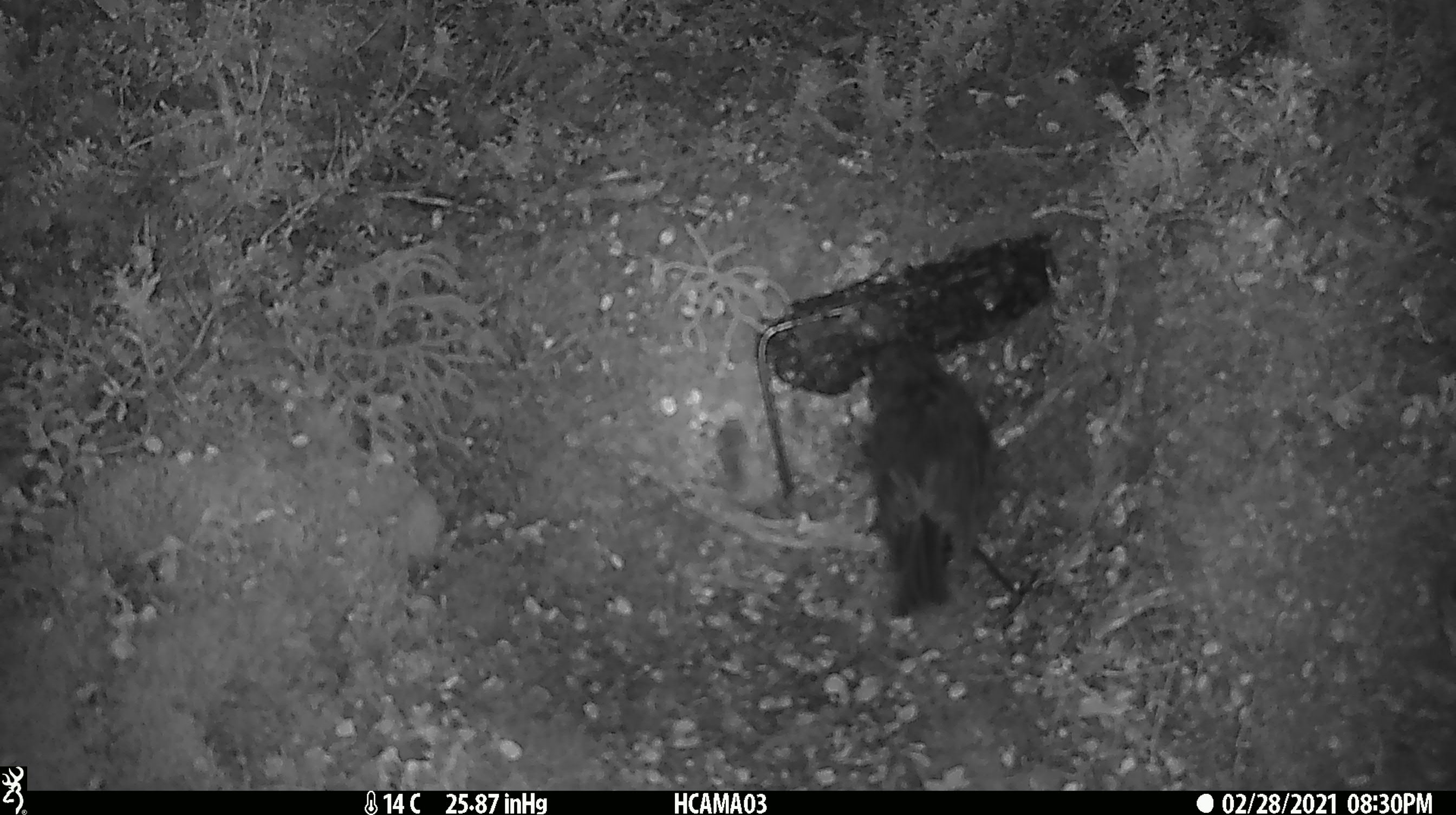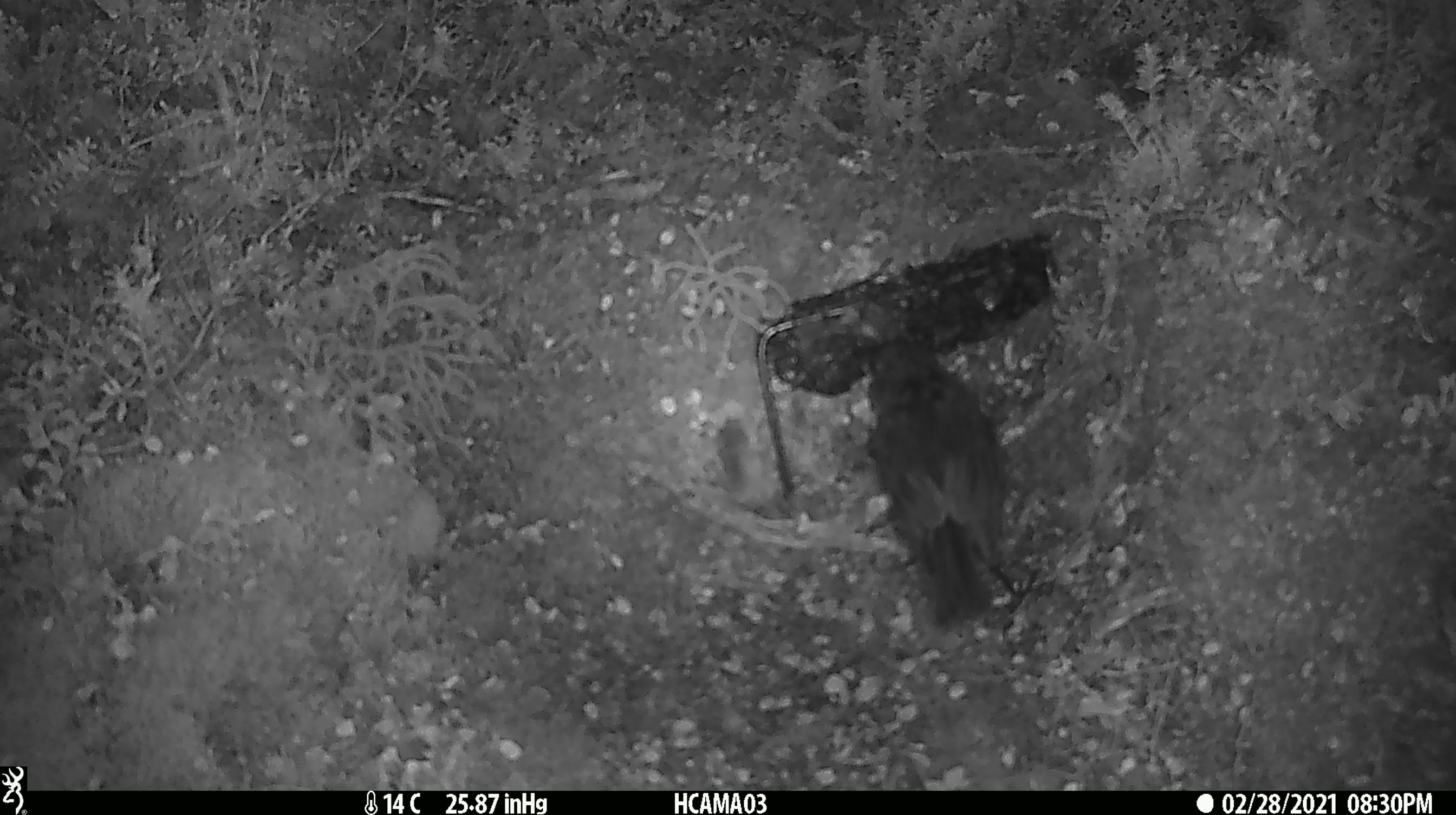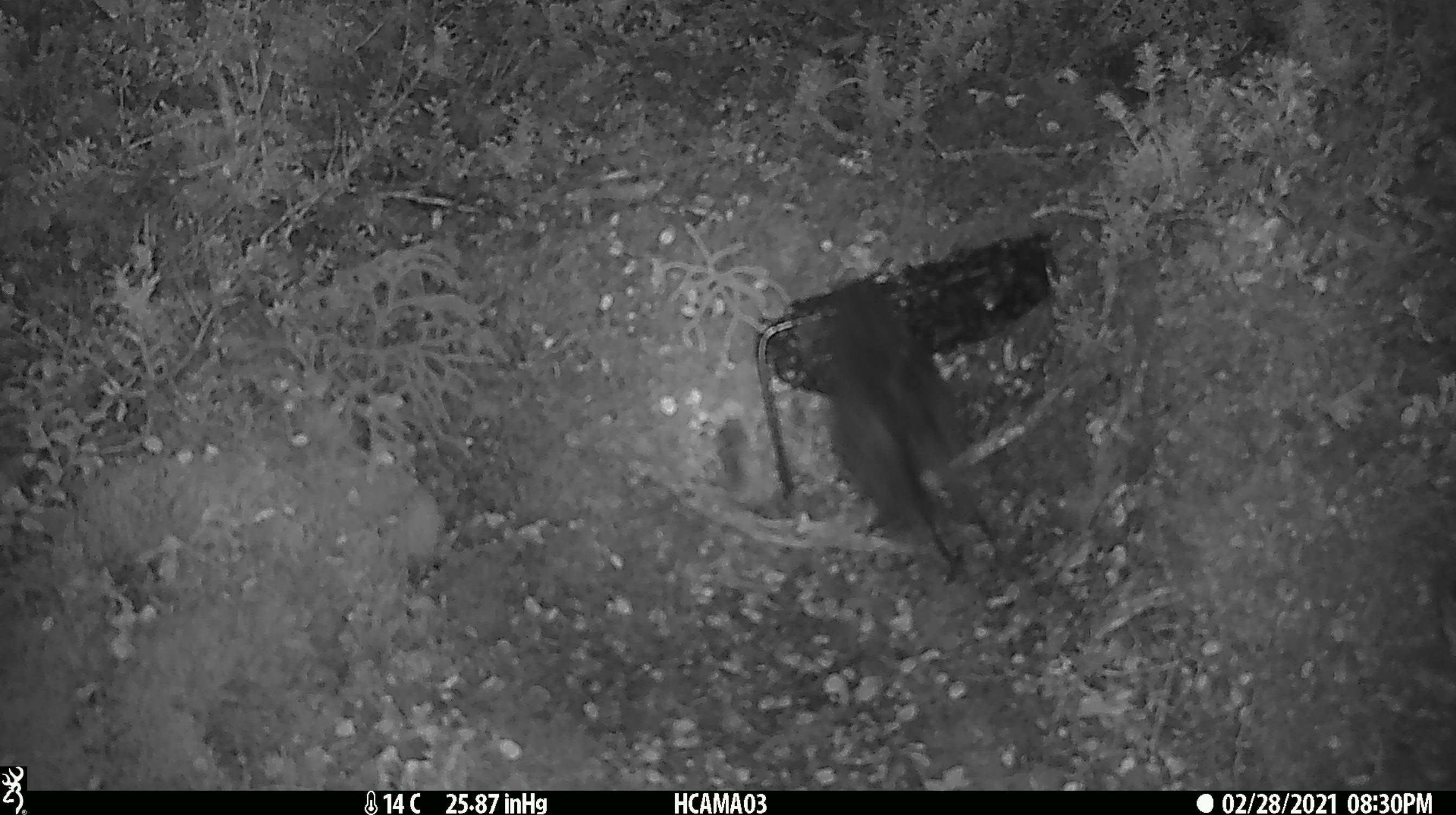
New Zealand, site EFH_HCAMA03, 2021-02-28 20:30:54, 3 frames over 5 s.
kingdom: Animalia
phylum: Chordata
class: Aves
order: Passeriformes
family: Petroicidae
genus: Petroica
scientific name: Petroica australis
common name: new zealand robin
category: robin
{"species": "robin (new zealand robin) (Petroica australis)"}